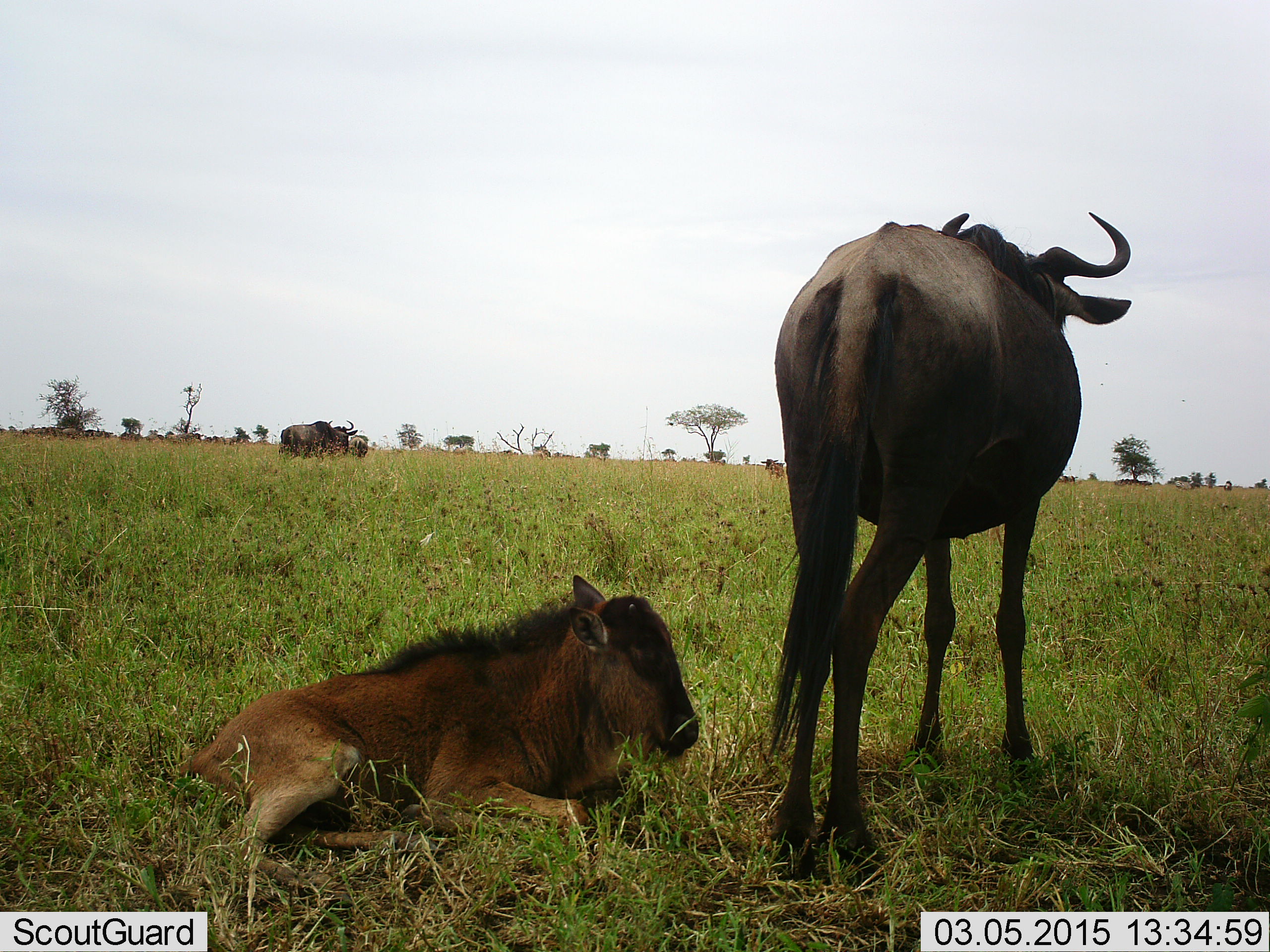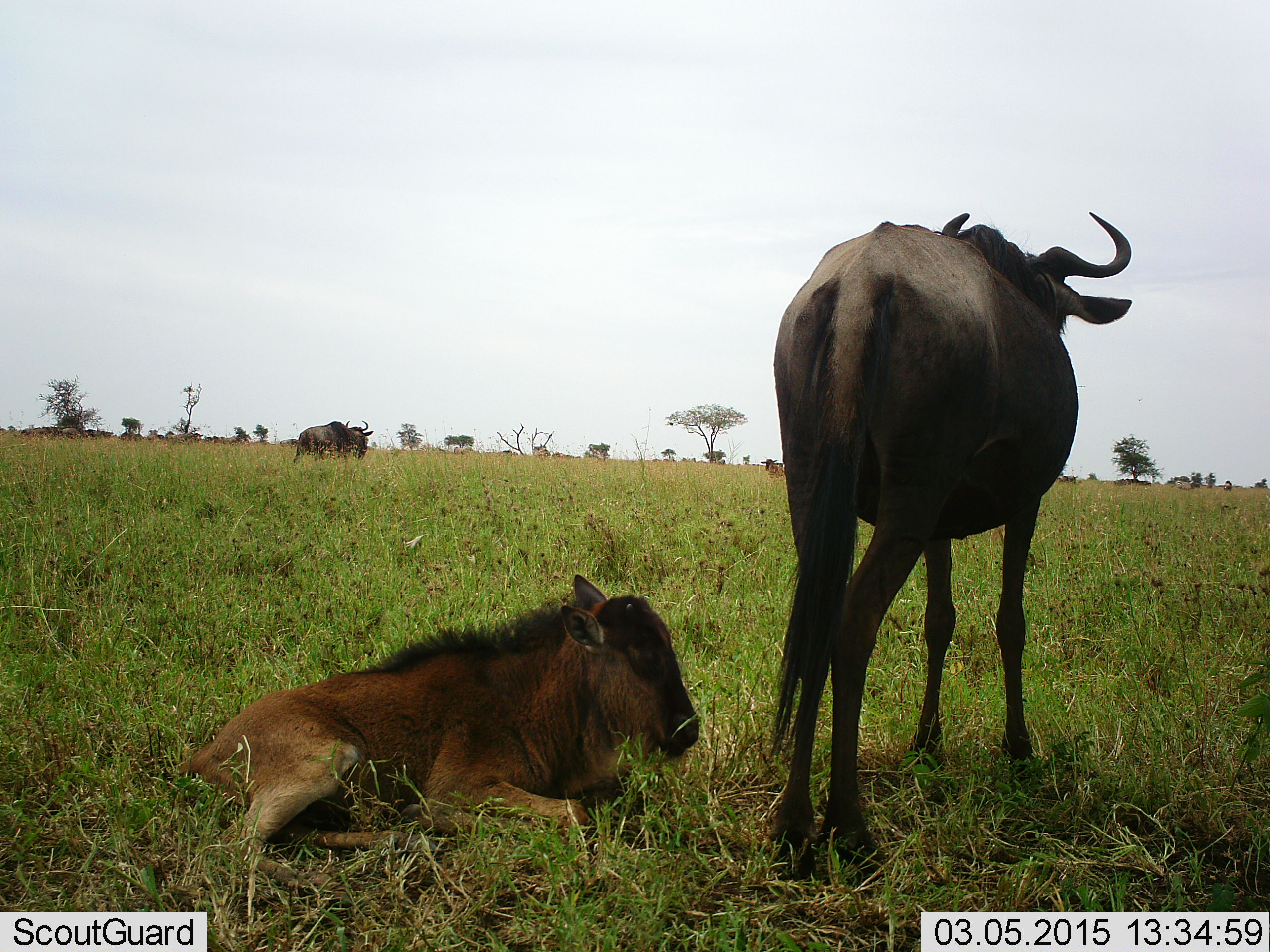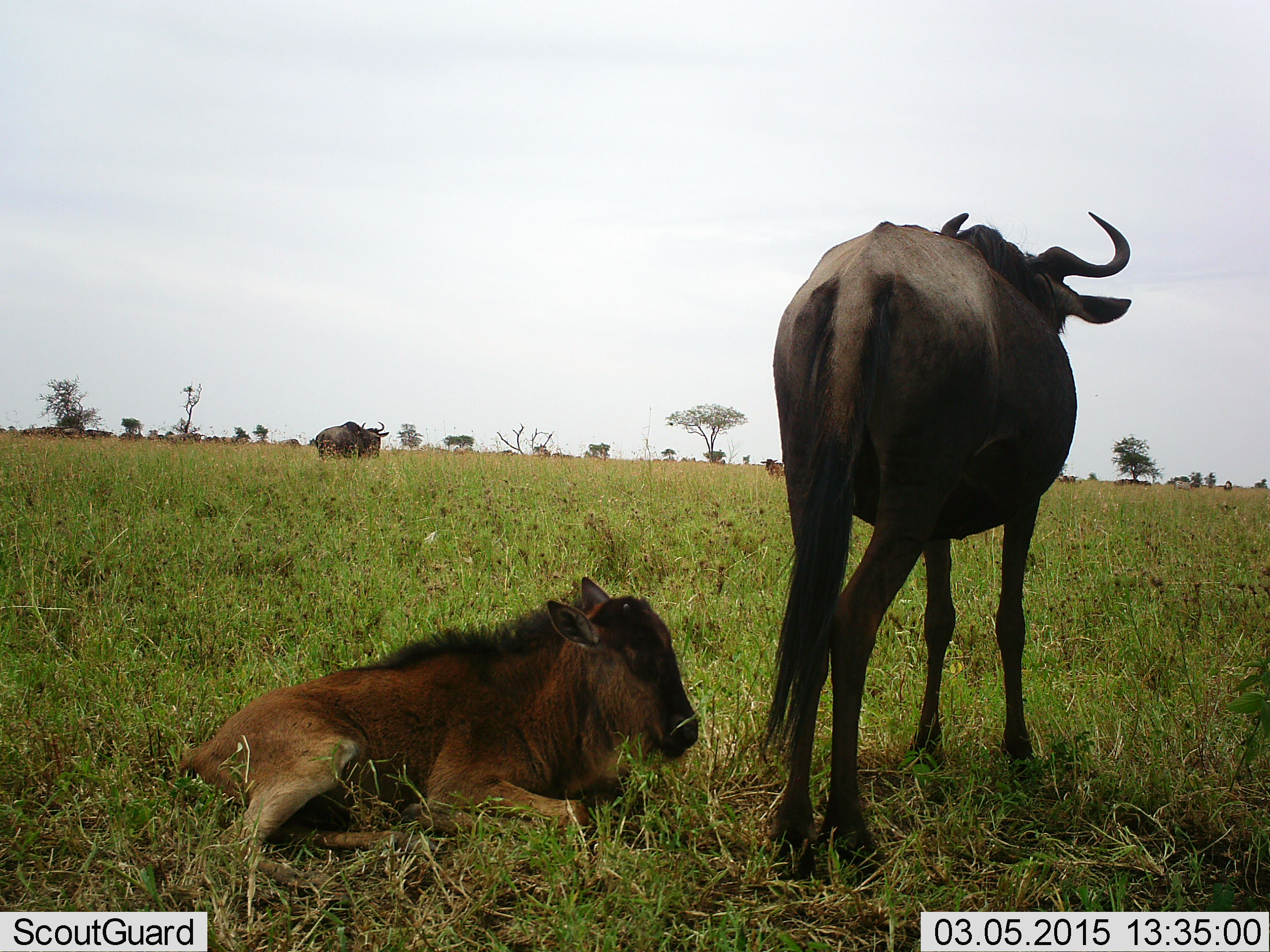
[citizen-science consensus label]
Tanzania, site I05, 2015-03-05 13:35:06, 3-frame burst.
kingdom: Animalia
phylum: Chordata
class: Mammalia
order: Artiodactyla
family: Bovidae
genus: Connochaetes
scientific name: Connochaetes taurinus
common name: blue wildebeest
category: wildebeest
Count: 3.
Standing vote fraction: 90%.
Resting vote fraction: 90%.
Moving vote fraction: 50%.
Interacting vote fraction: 0%.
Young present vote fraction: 80%.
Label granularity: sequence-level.